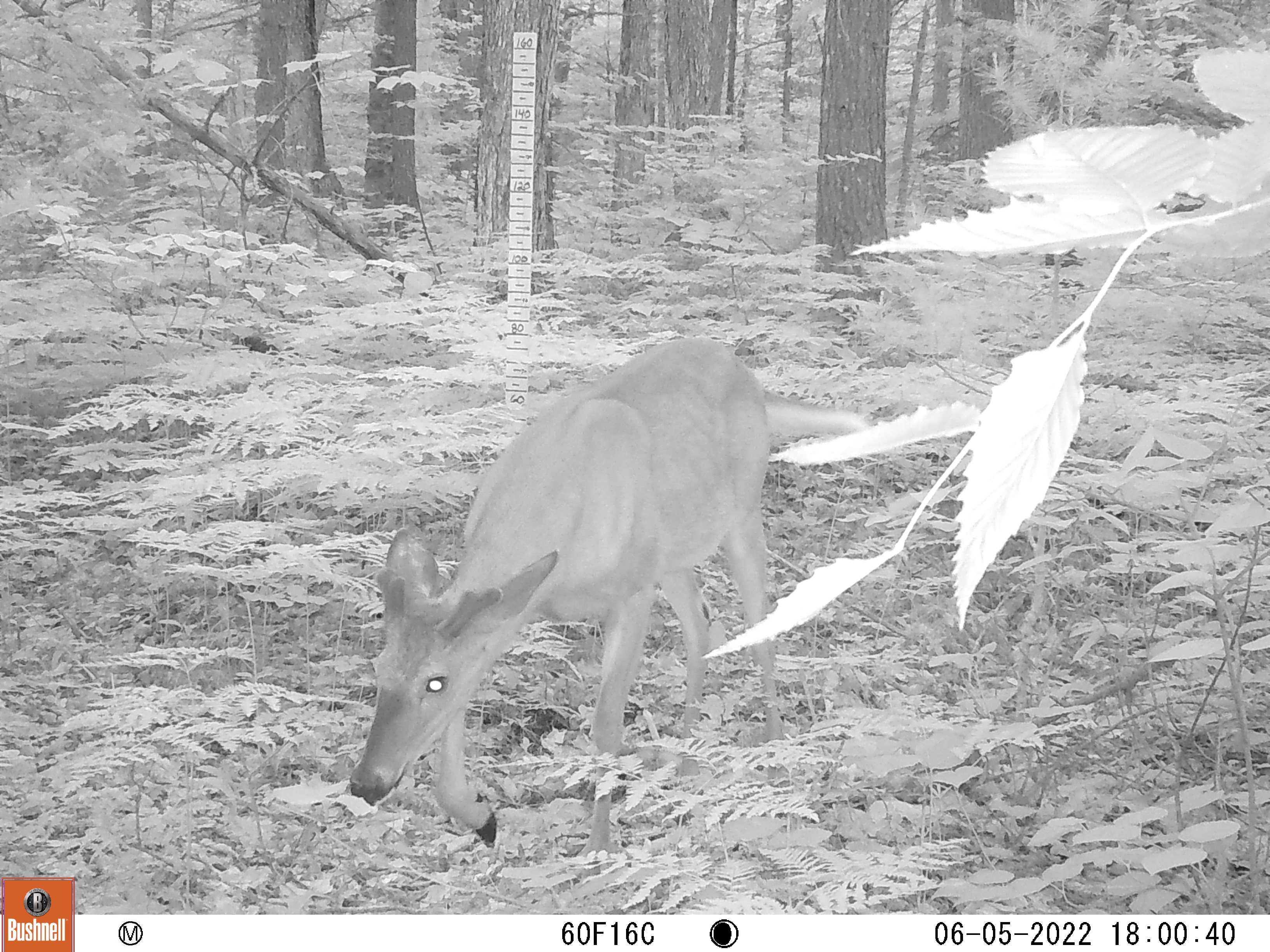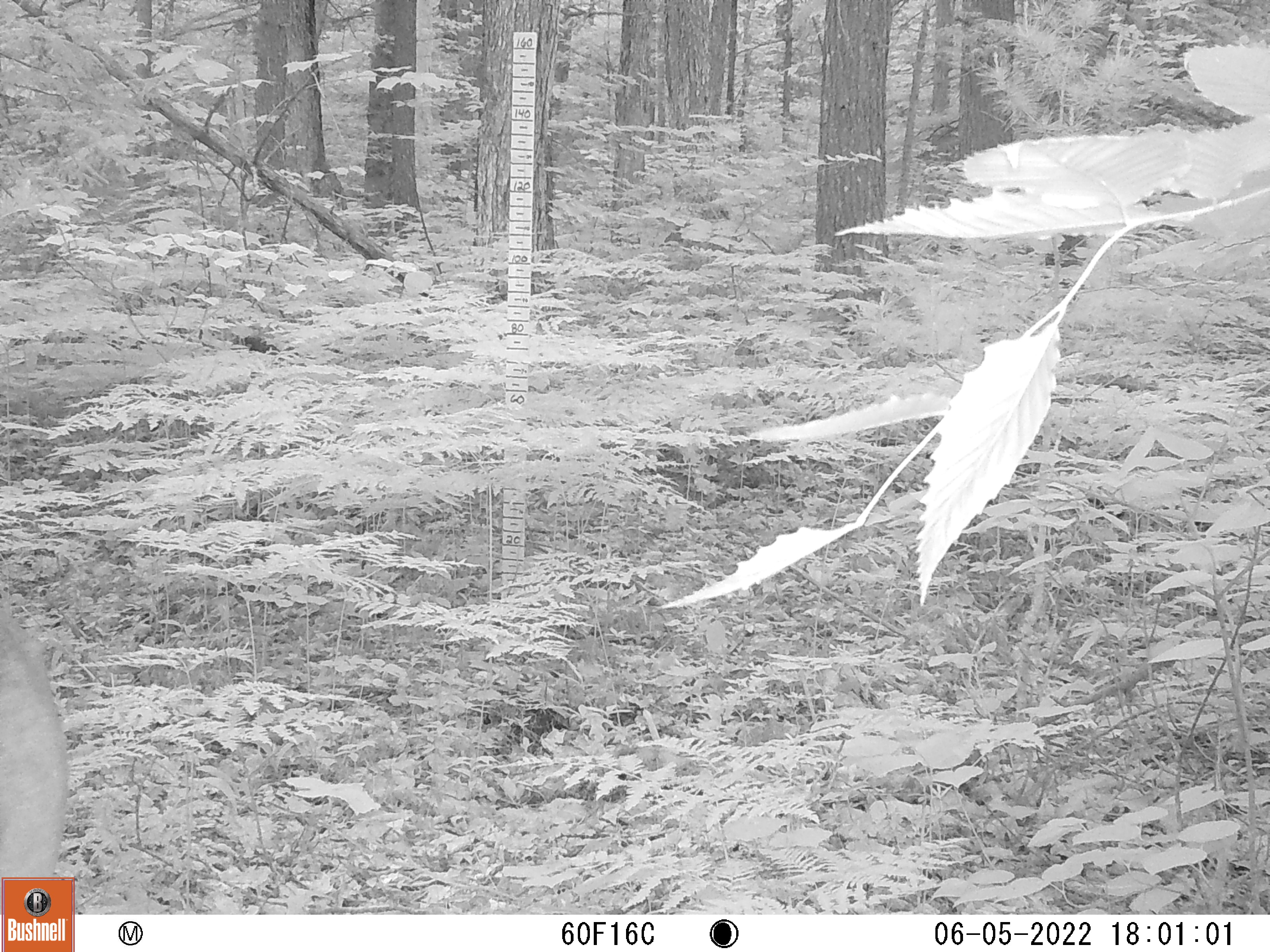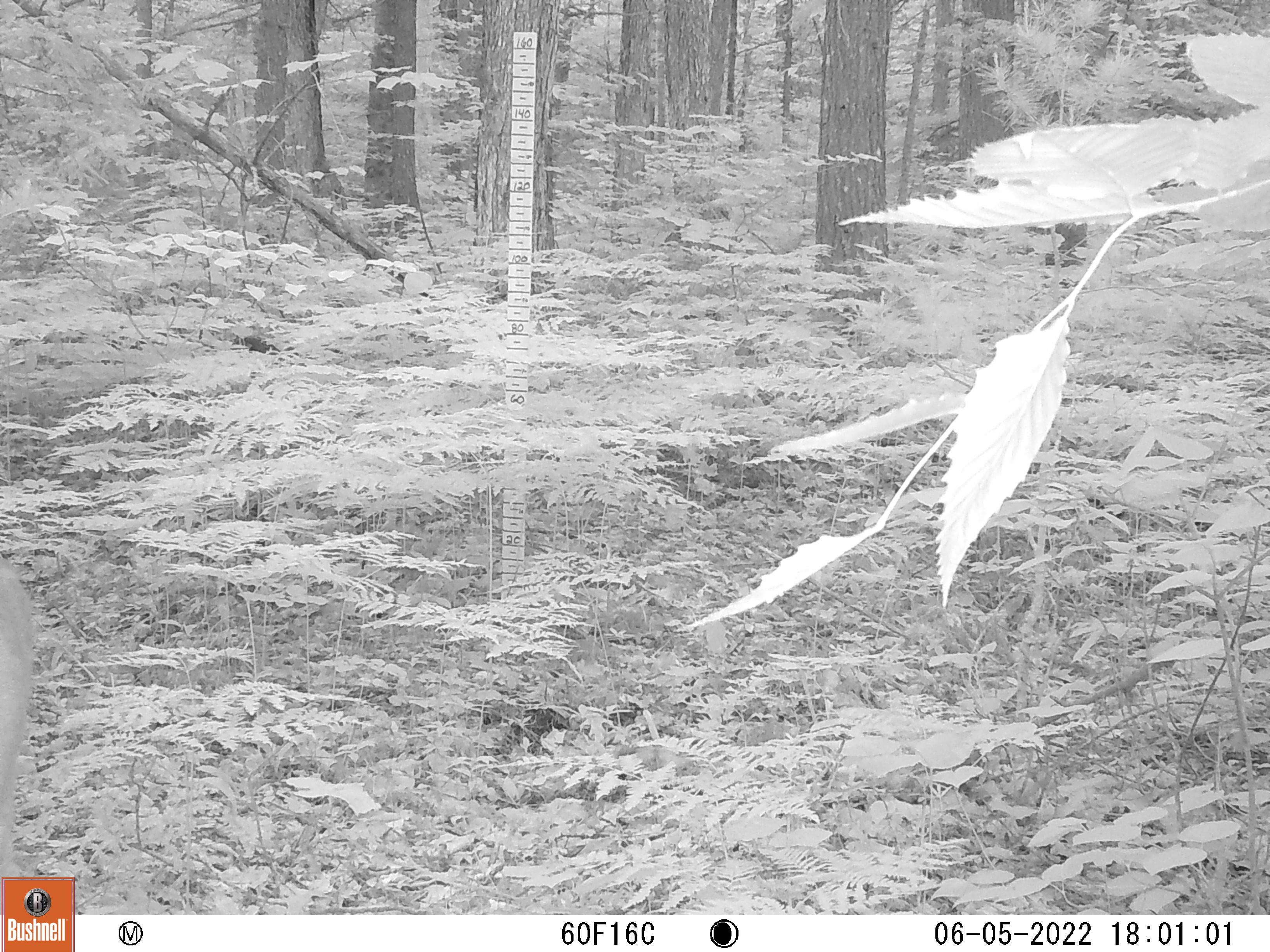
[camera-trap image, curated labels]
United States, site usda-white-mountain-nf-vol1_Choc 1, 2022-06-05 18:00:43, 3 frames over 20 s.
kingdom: Animalia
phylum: Chordata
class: Mammalia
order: Artiodactyla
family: Cervidae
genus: Odocoileus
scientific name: Odocoileus virginianus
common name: white-tailed deer